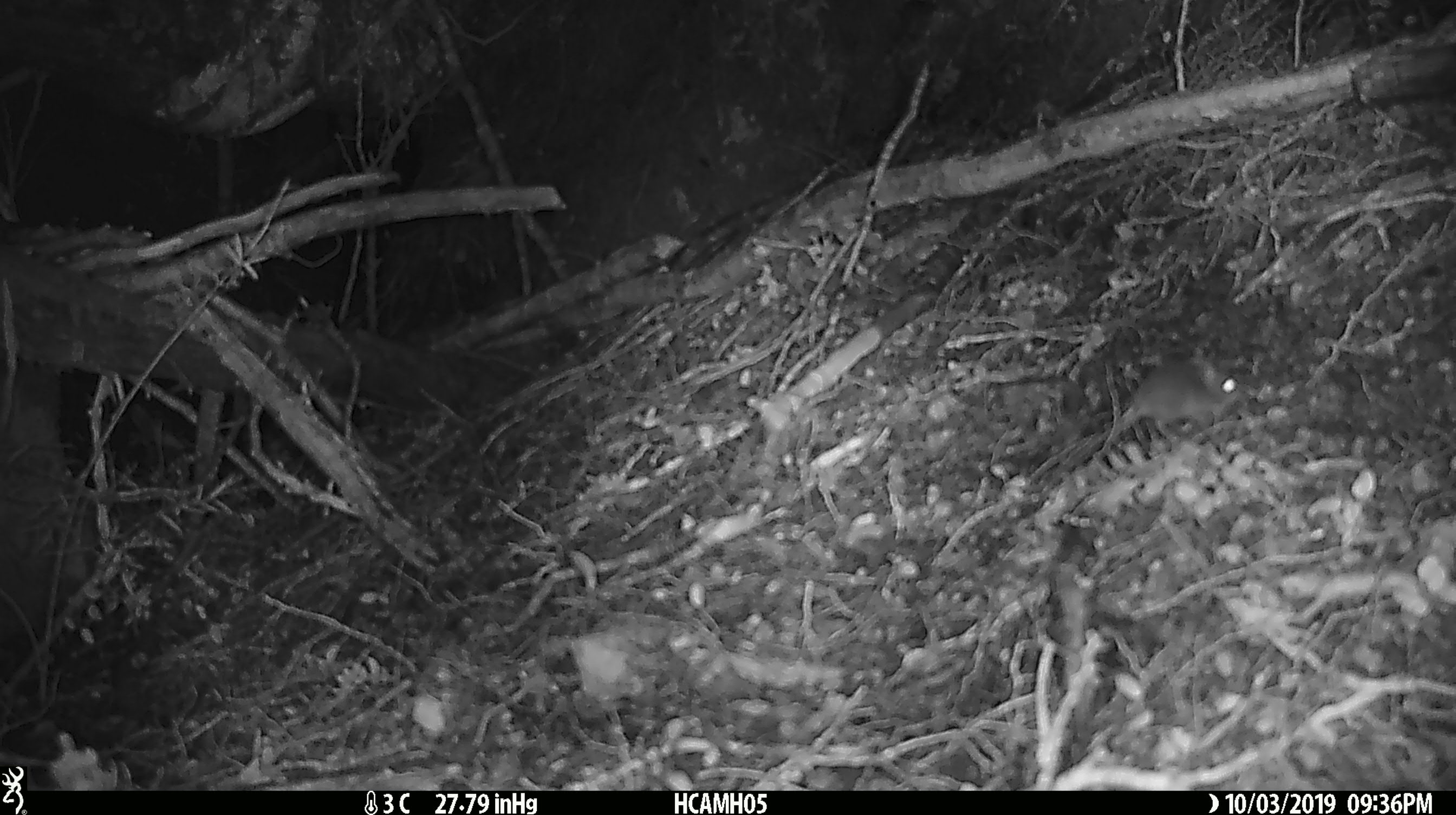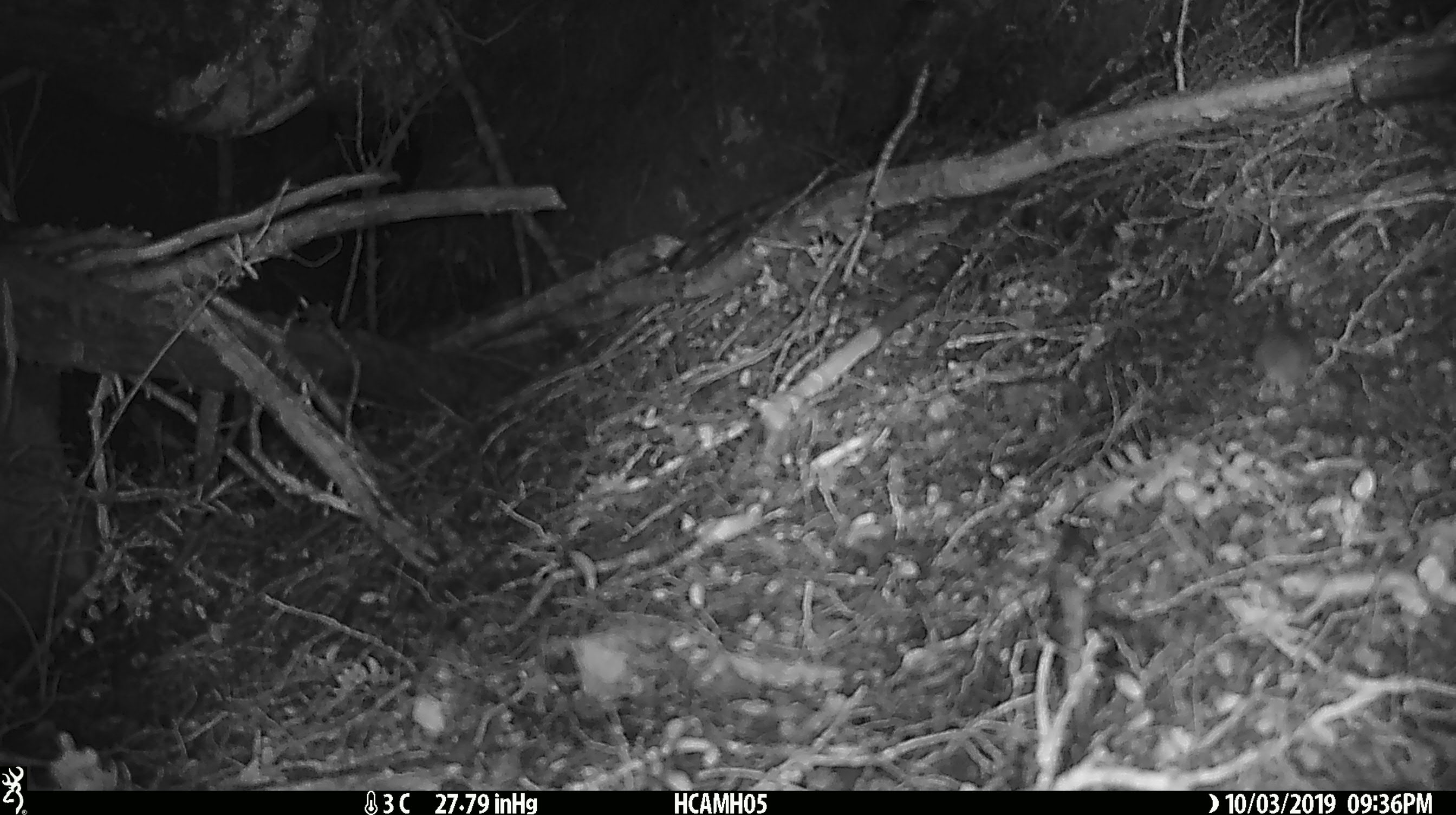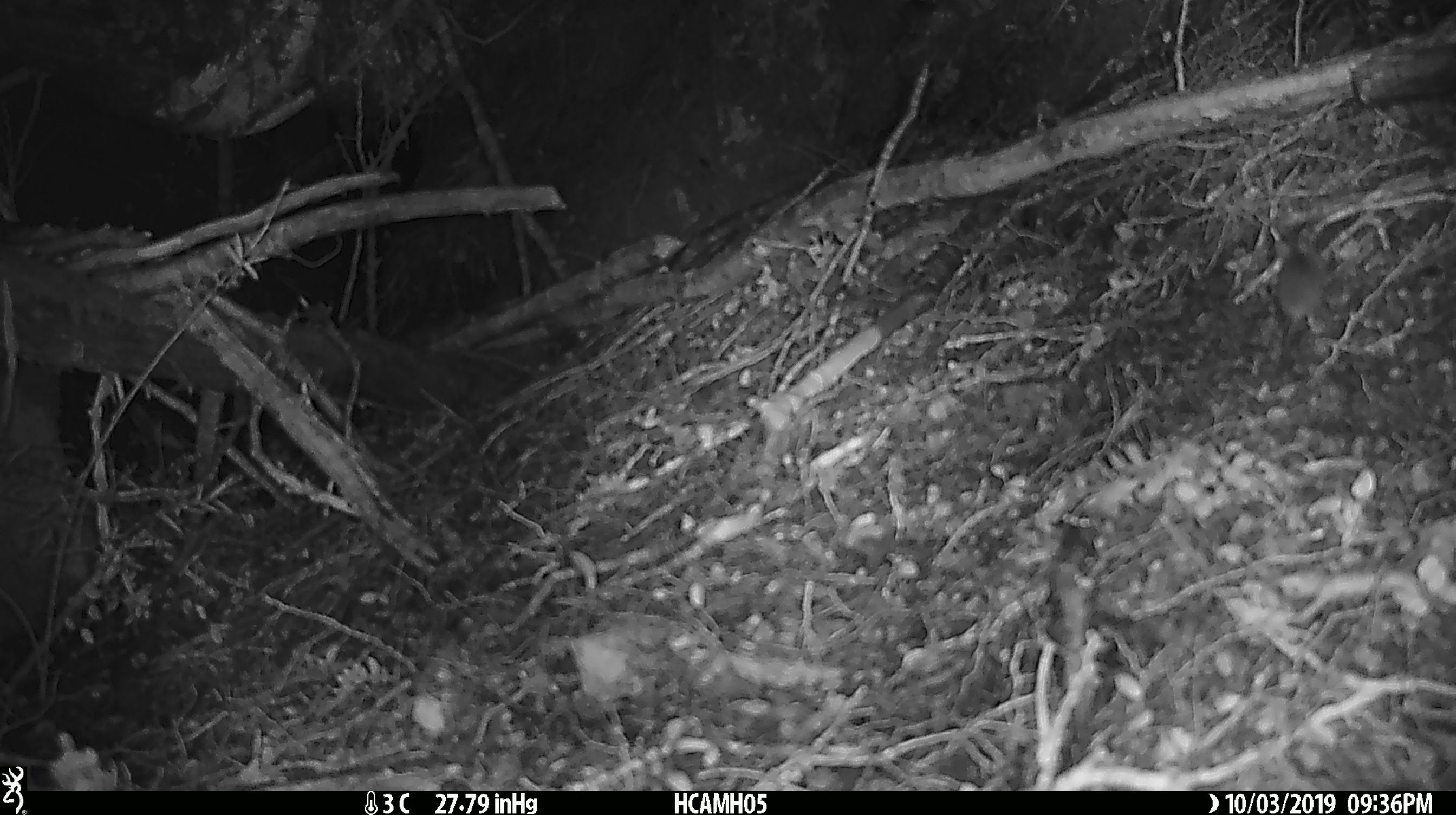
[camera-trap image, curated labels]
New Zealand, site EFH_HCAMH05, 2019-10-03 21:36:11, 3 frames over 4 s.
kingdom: Animalia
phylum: Chordata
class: Mammalia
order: Rodentia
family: Muridae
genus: Mus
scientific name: Mus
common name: mouse